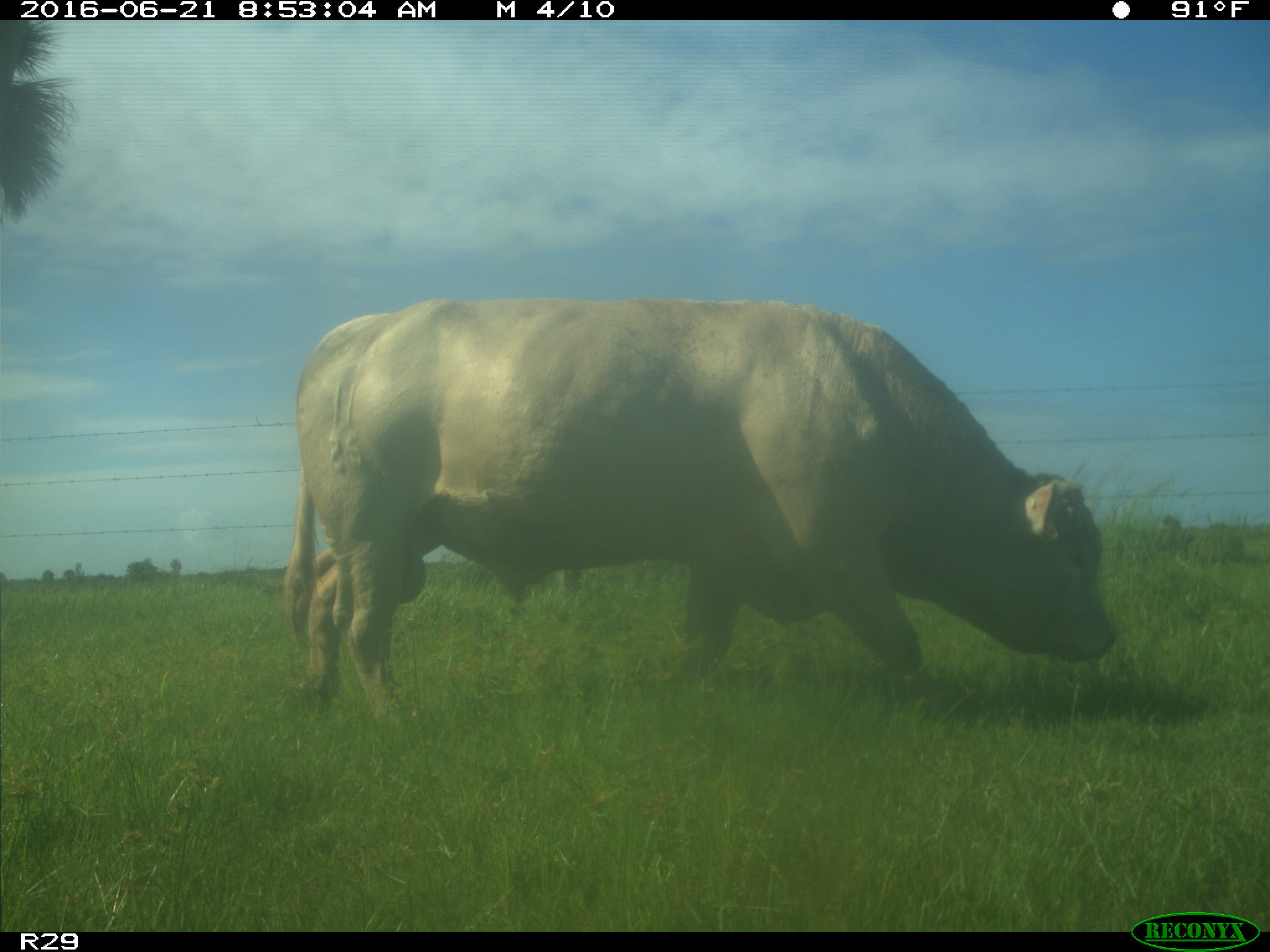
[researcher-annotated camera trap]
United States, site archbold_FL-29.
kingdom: Animalia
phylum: Chordata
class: Mammalia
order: Artiodactyla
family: Bovidae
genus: Bos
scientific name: Bos taurus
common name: domestic cow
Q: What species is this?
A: Bos taurus (domestic cow).